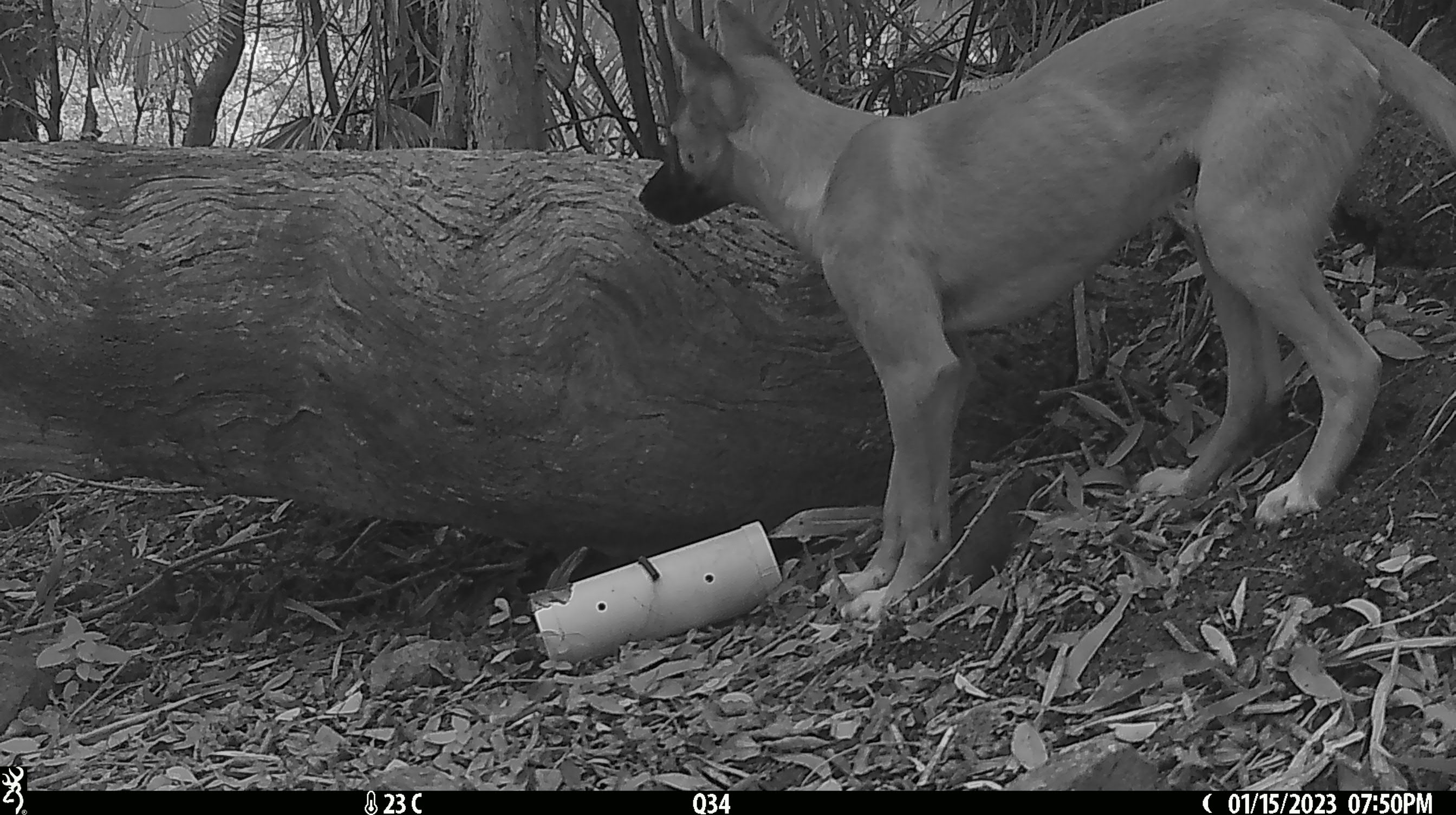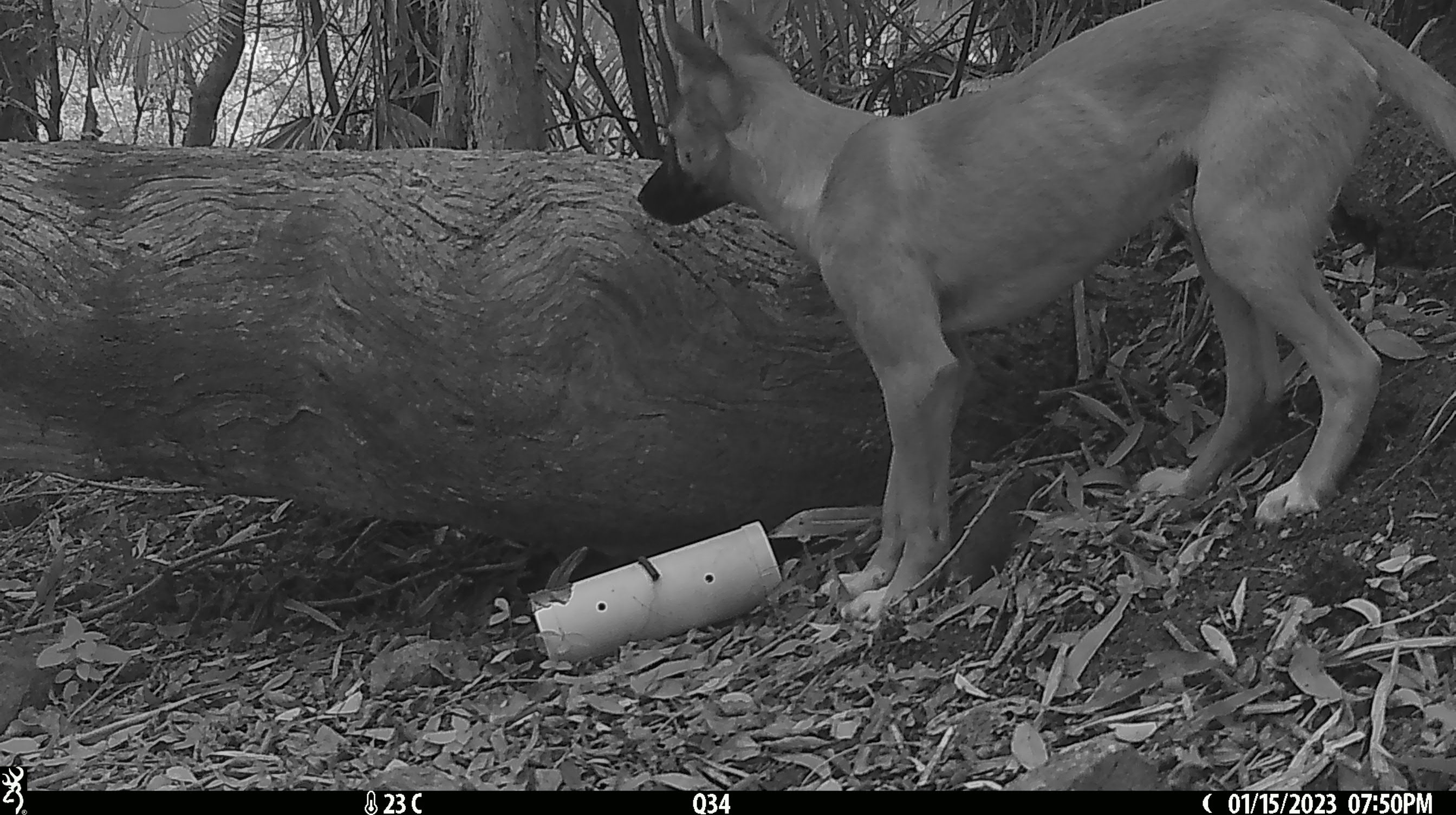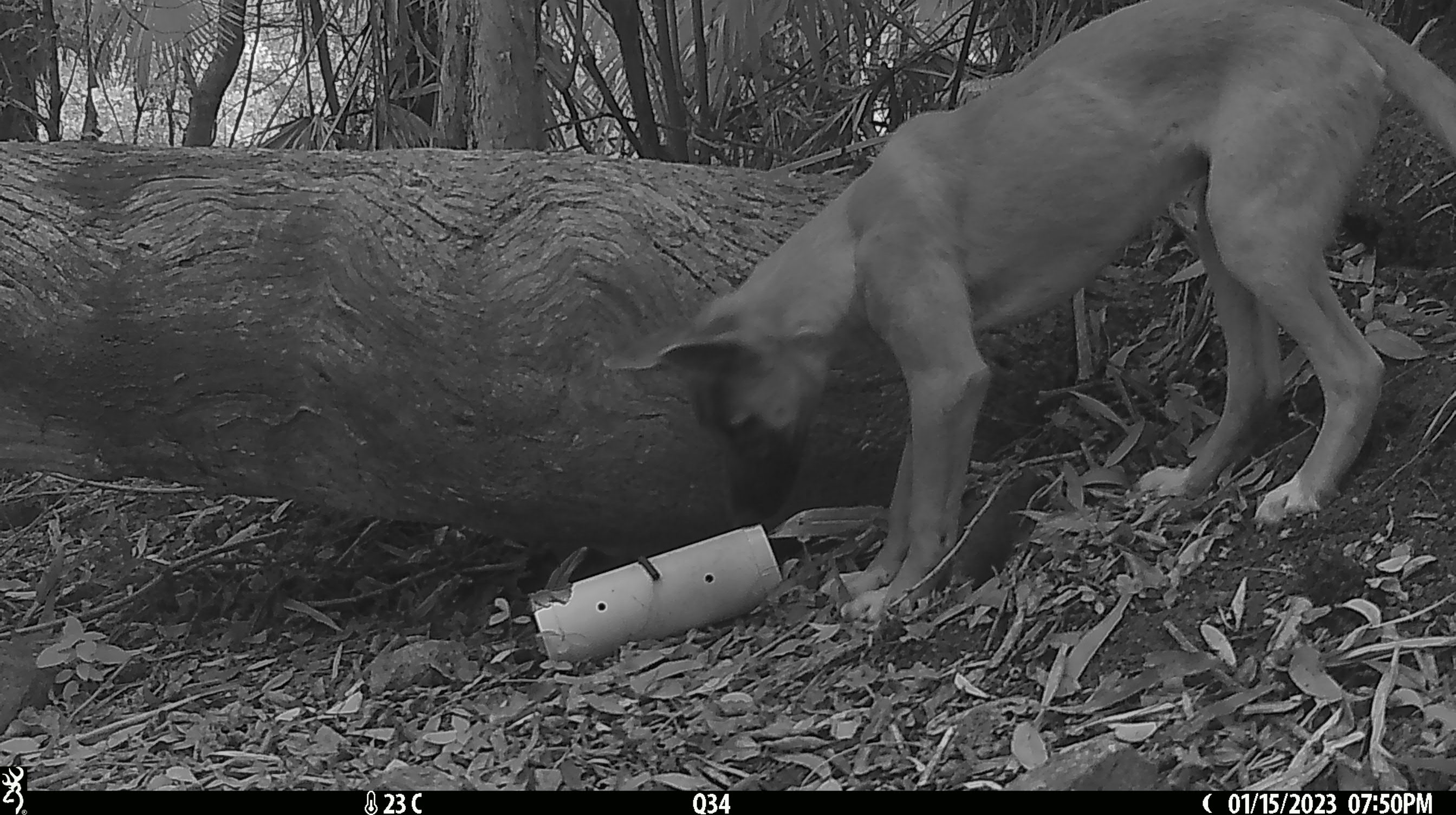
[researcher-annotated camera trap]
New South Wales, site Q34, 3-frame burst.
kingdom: Animalia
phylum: Chordata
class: Mammalia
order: Carnivora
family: Canidae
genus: Canis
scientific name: Canis familiaris dingo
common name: dingo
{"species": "dingo (Canis familiaris dingo)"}